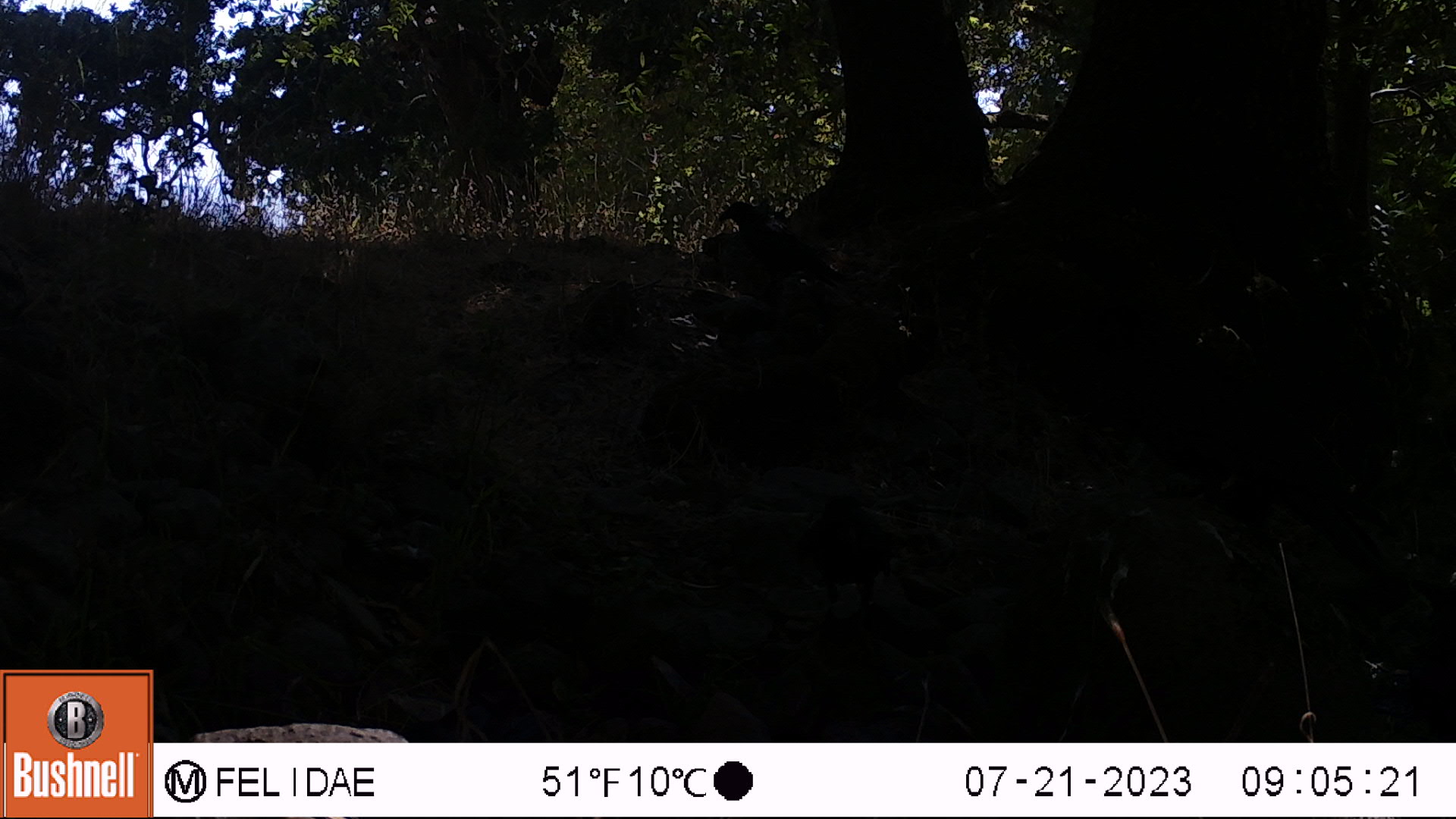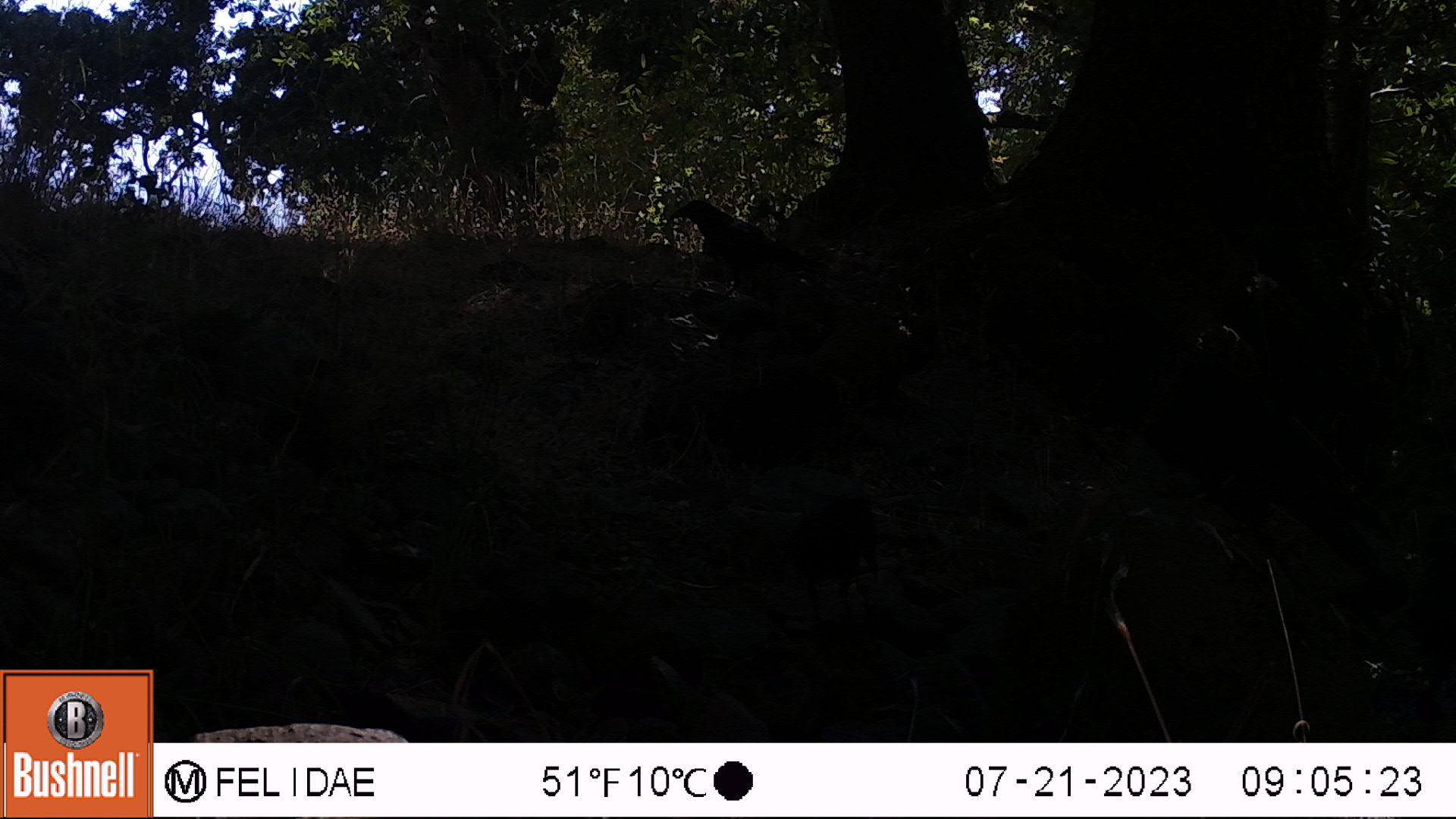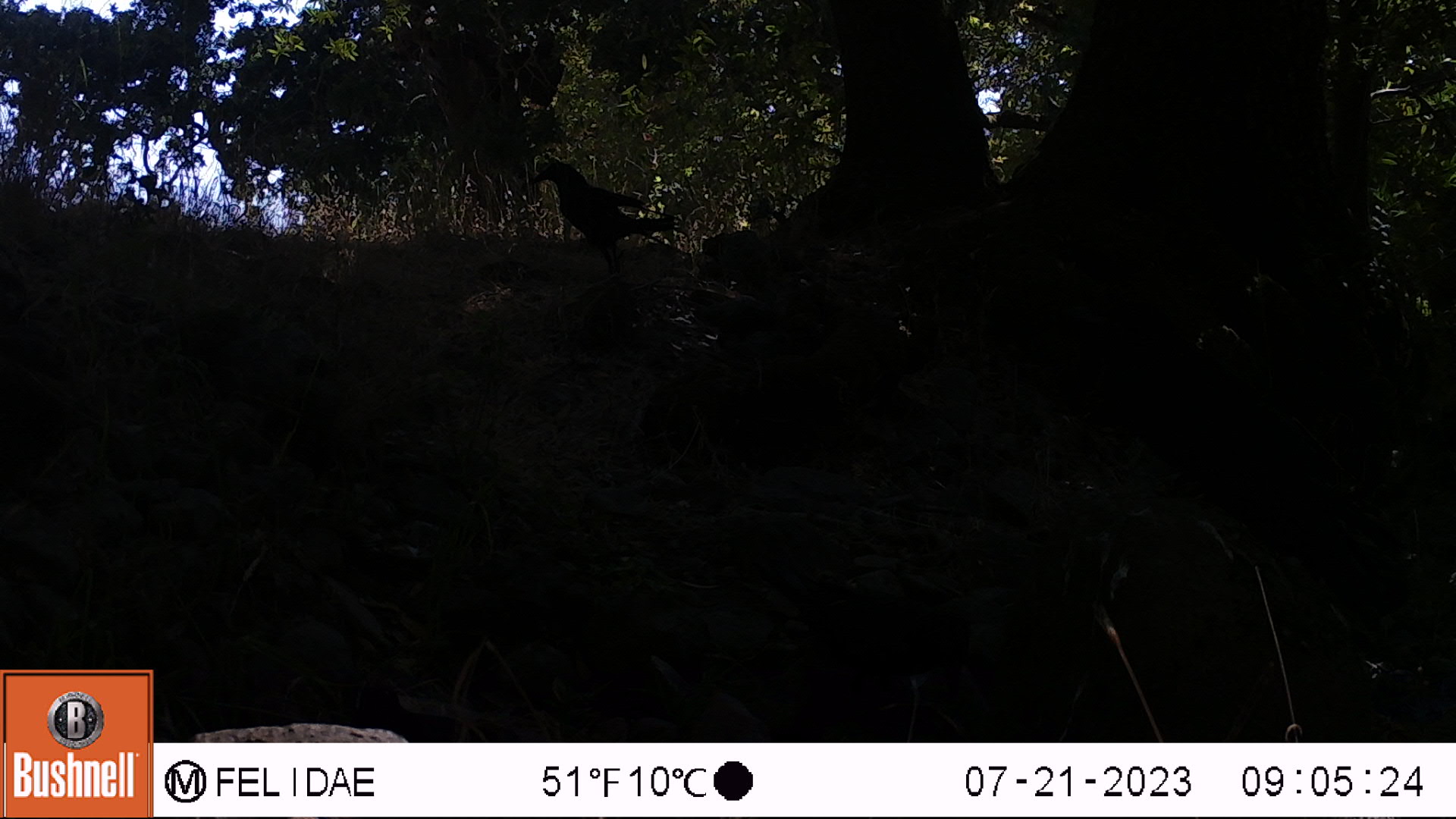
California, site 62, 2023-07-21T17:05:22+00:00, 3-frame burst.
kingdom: Animalia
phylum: Chordata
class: Aves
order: Passeriformes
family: Corvidae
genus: Corvus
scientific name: Corvus brachyrhynchos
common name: american crow